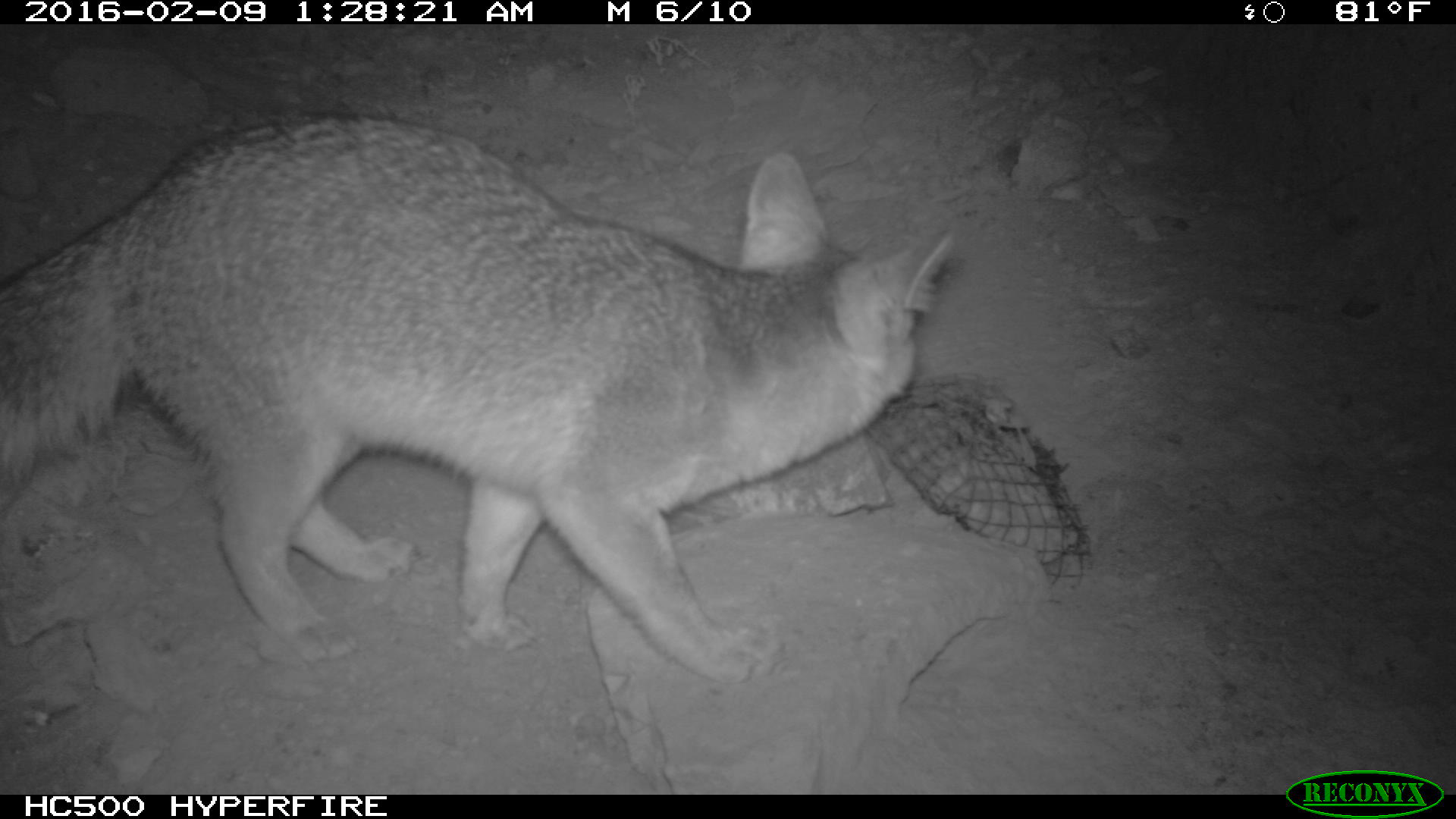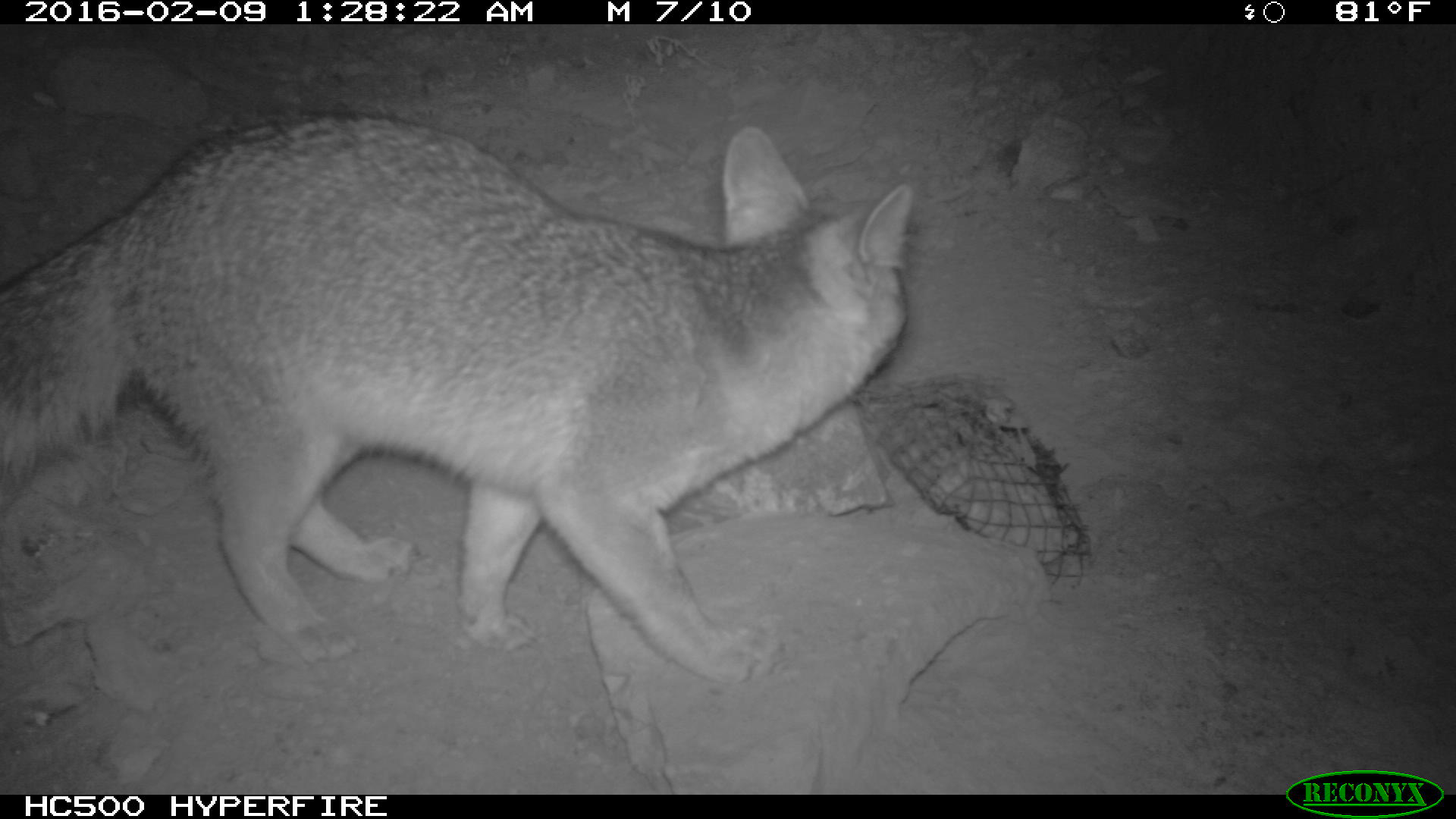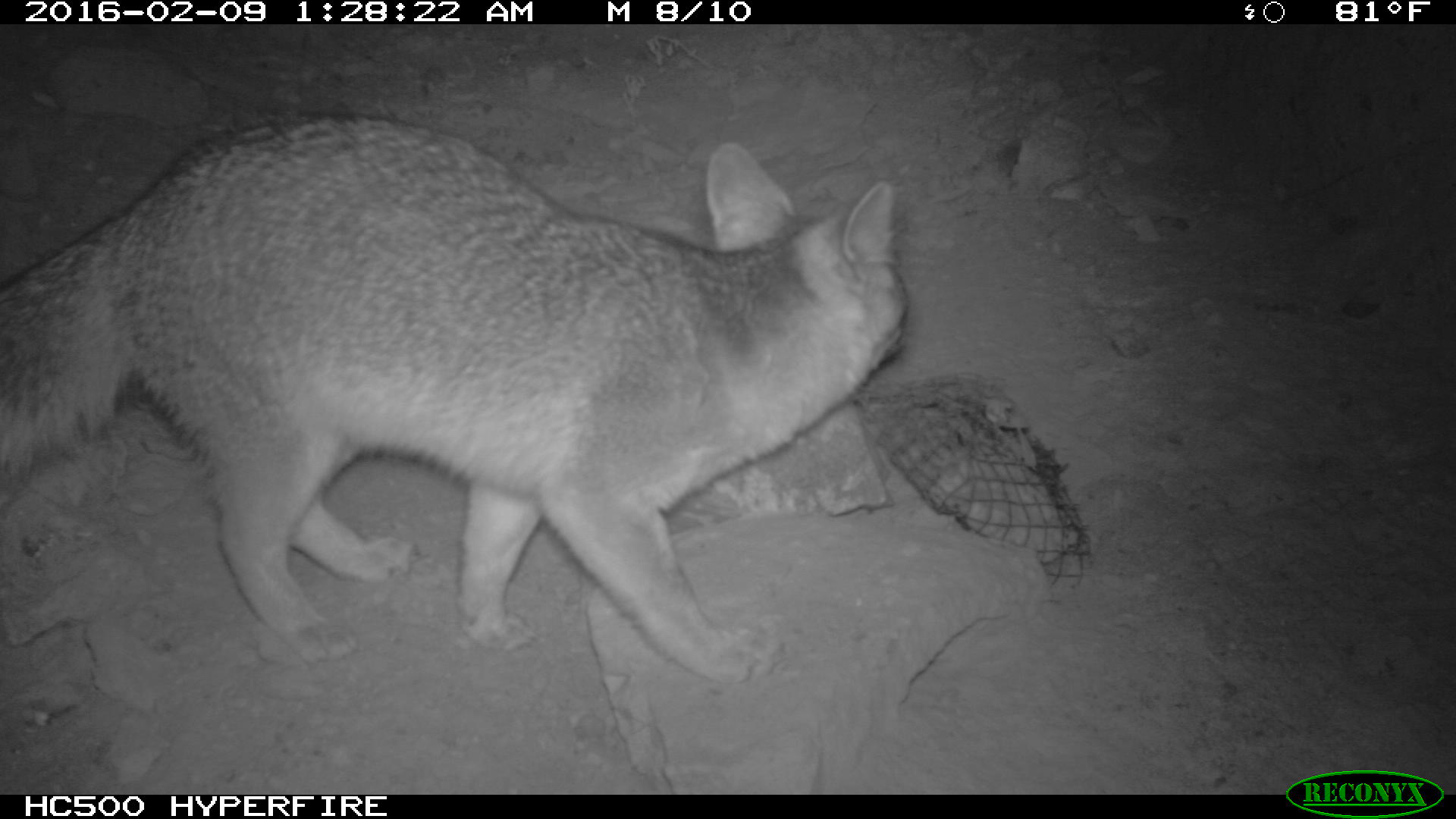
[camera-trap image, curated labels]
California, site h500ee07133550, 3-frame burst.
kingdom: Animalia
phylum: Chordata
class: Mammalia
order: Carnivora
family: Canidae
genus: Urocyon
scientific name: Urocyon littoralis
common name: island fox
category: fox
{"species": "fox (island fox) (Urocyon littoralis)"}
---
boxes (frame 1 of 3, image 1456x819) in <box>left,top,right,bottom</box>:
fox: <box>0,111,952,687</box>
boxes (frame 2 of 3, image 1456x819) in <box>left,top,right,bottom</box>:
fox: <box>0,109,924,687</box>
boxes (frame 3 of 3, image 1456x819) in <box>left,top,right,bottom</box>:
fox: <box>0,103,908,694</box>